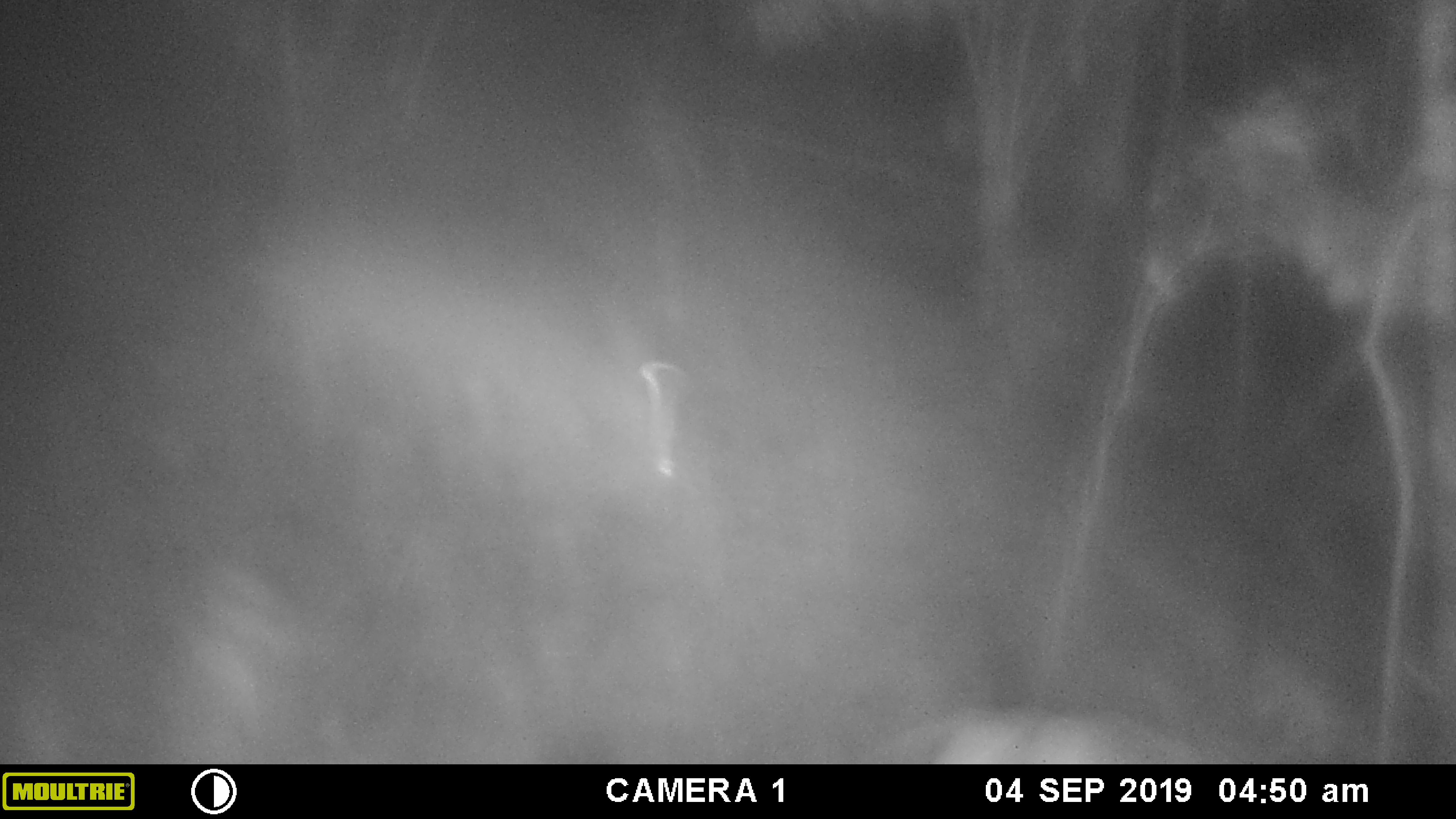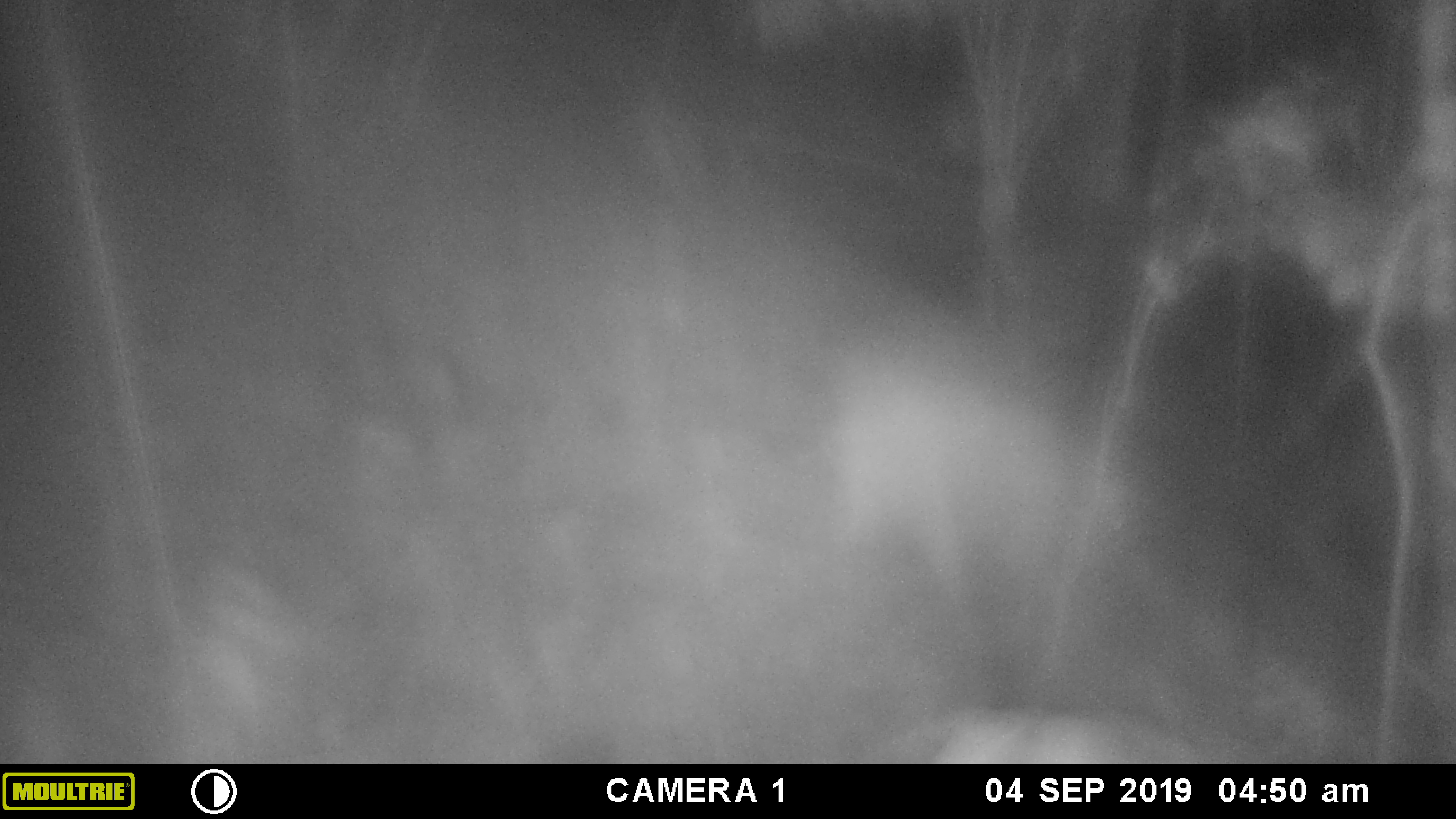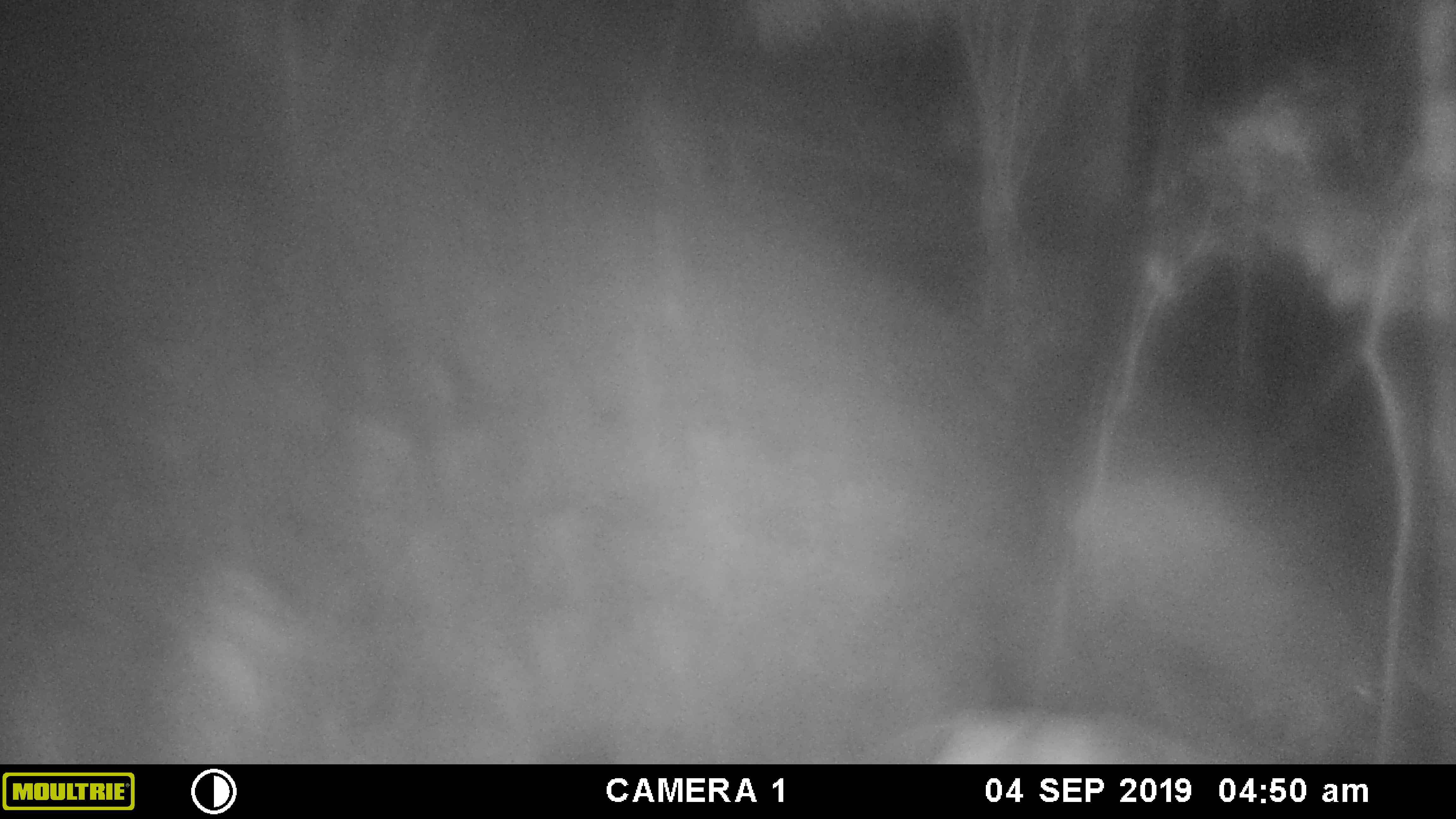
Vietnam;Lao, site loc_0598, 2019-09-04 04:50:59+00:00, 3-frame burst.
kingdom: Animalia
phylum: Chordata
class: Mammalia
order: Artiodactyla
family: Suidae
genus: Sus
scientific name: Sus scrofa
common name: eurasian wild pig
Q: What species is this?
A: Eurasian wild pig (Sus scrofa).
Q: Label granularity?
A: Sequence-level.